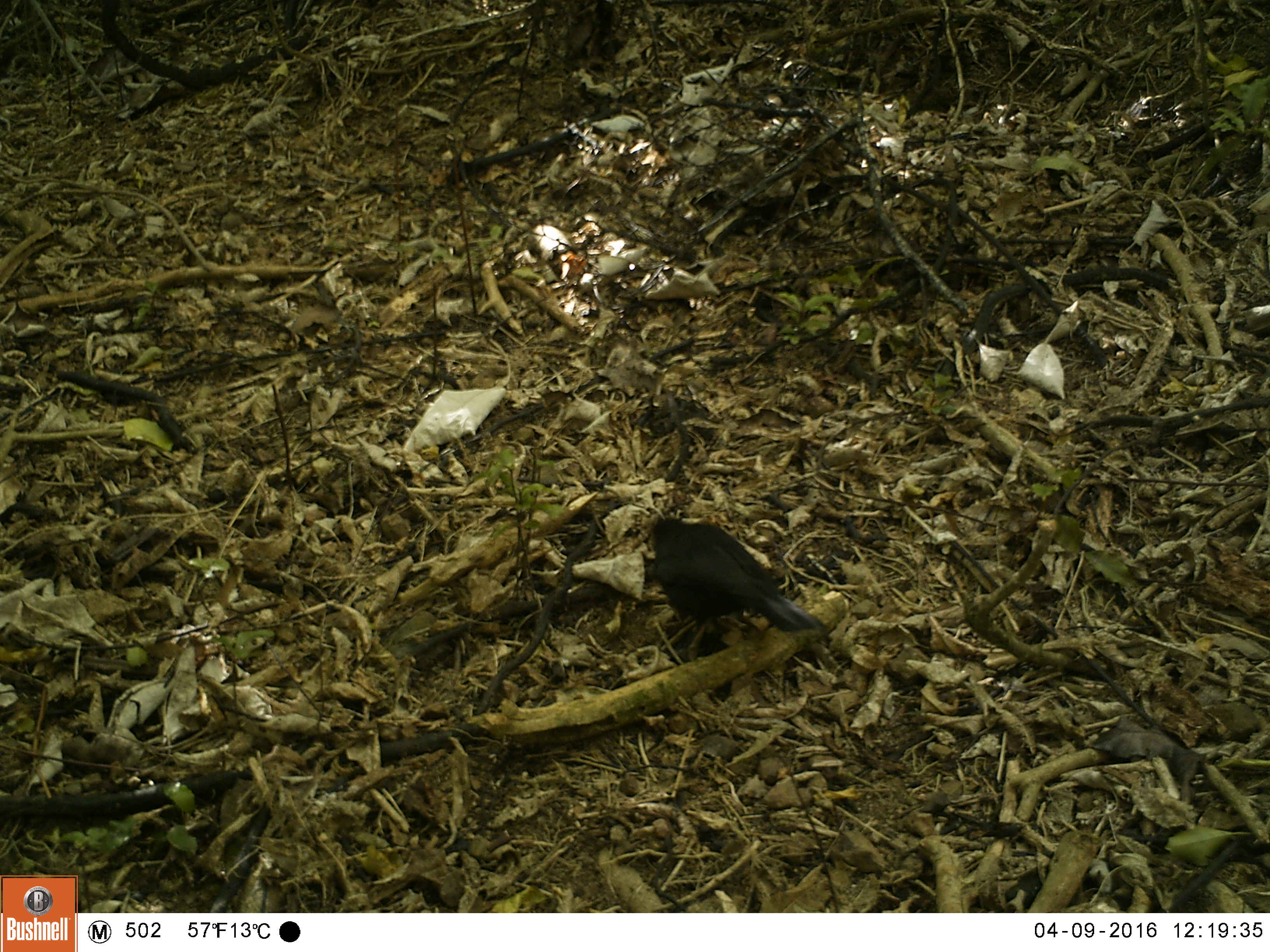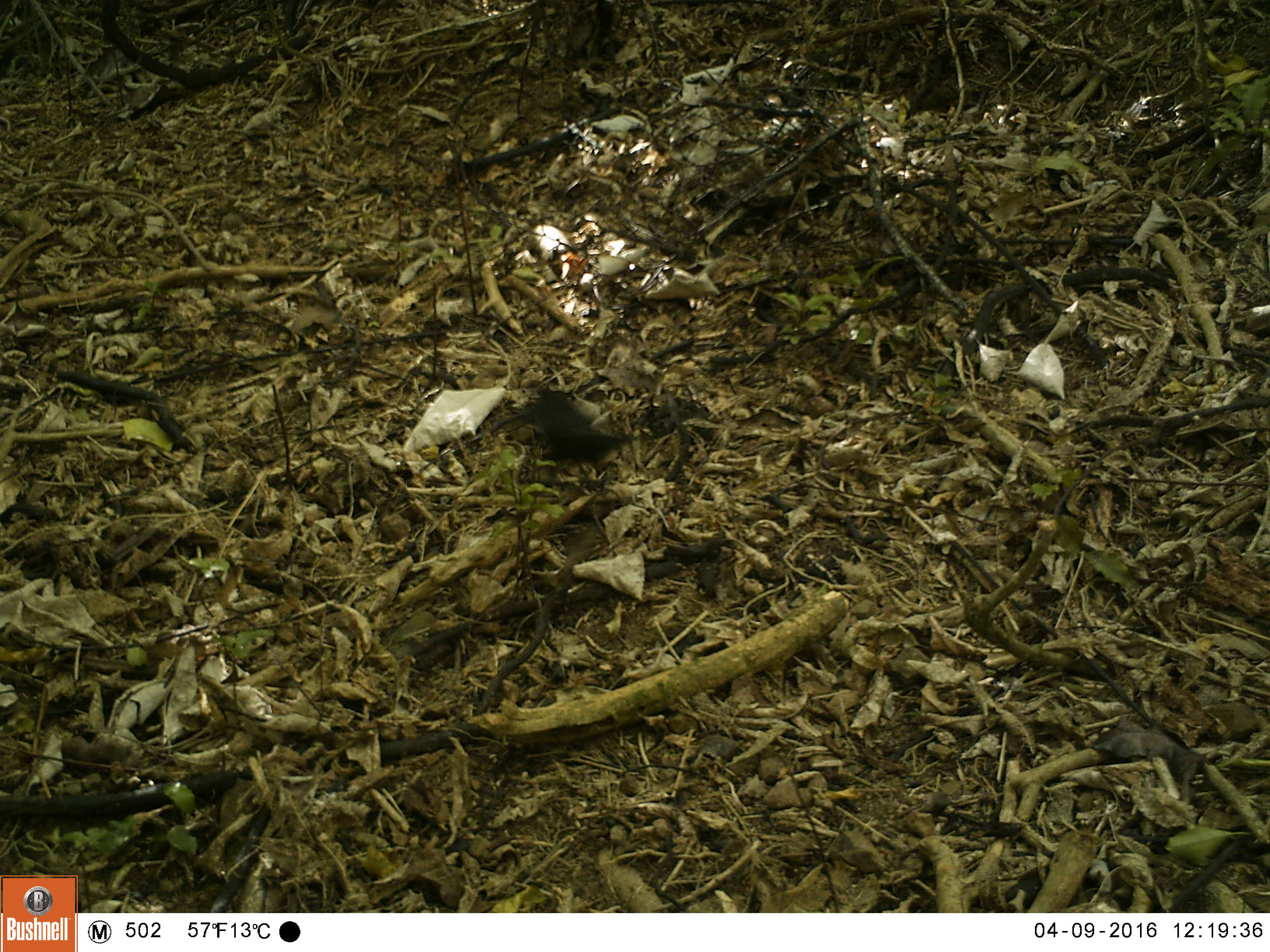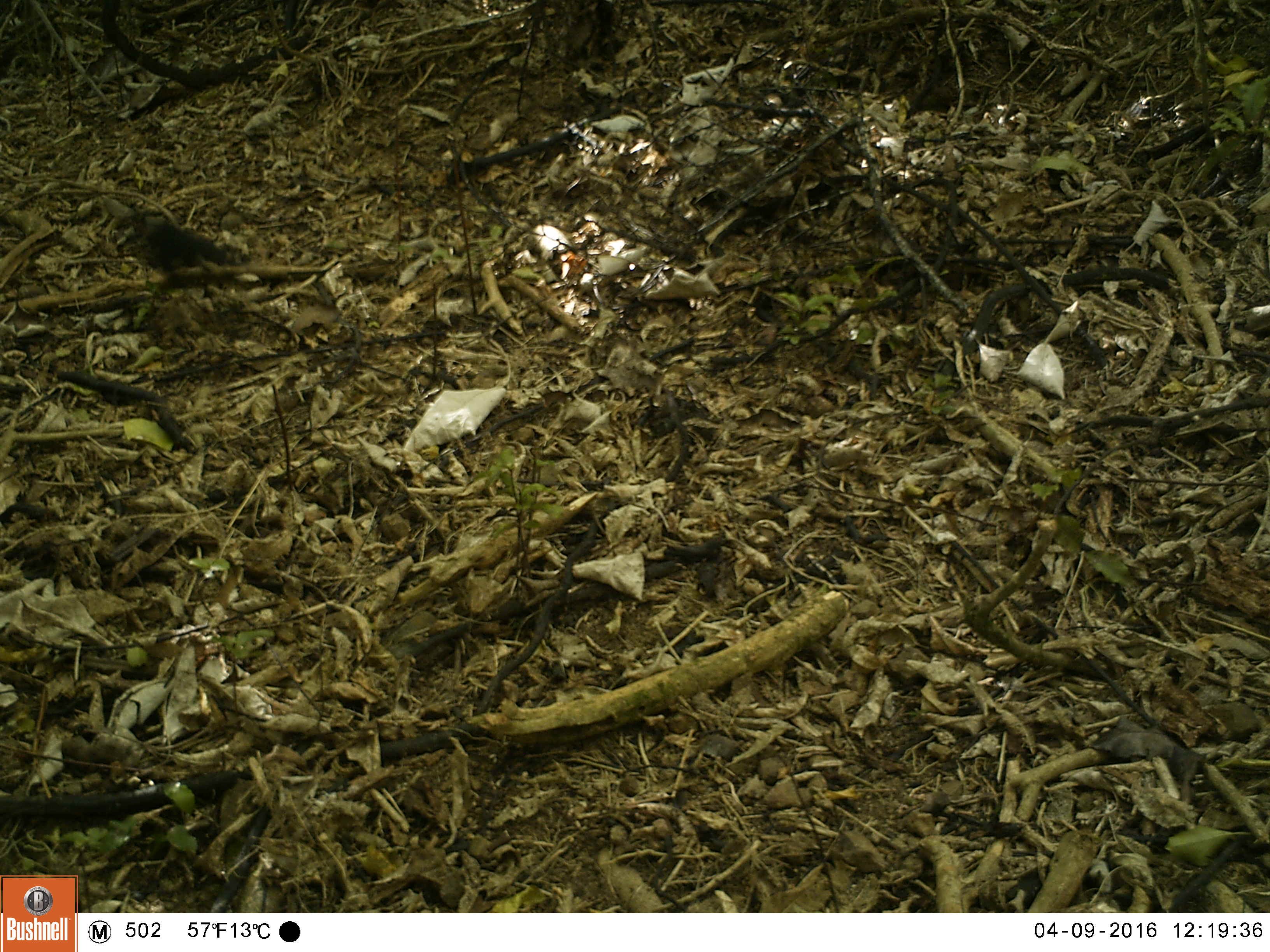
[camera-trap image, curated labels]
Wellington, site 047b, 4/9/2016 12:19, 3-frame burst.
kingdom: Animalia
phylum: Chordata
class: Aves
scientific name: Aves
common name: bird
Bird (Aves).